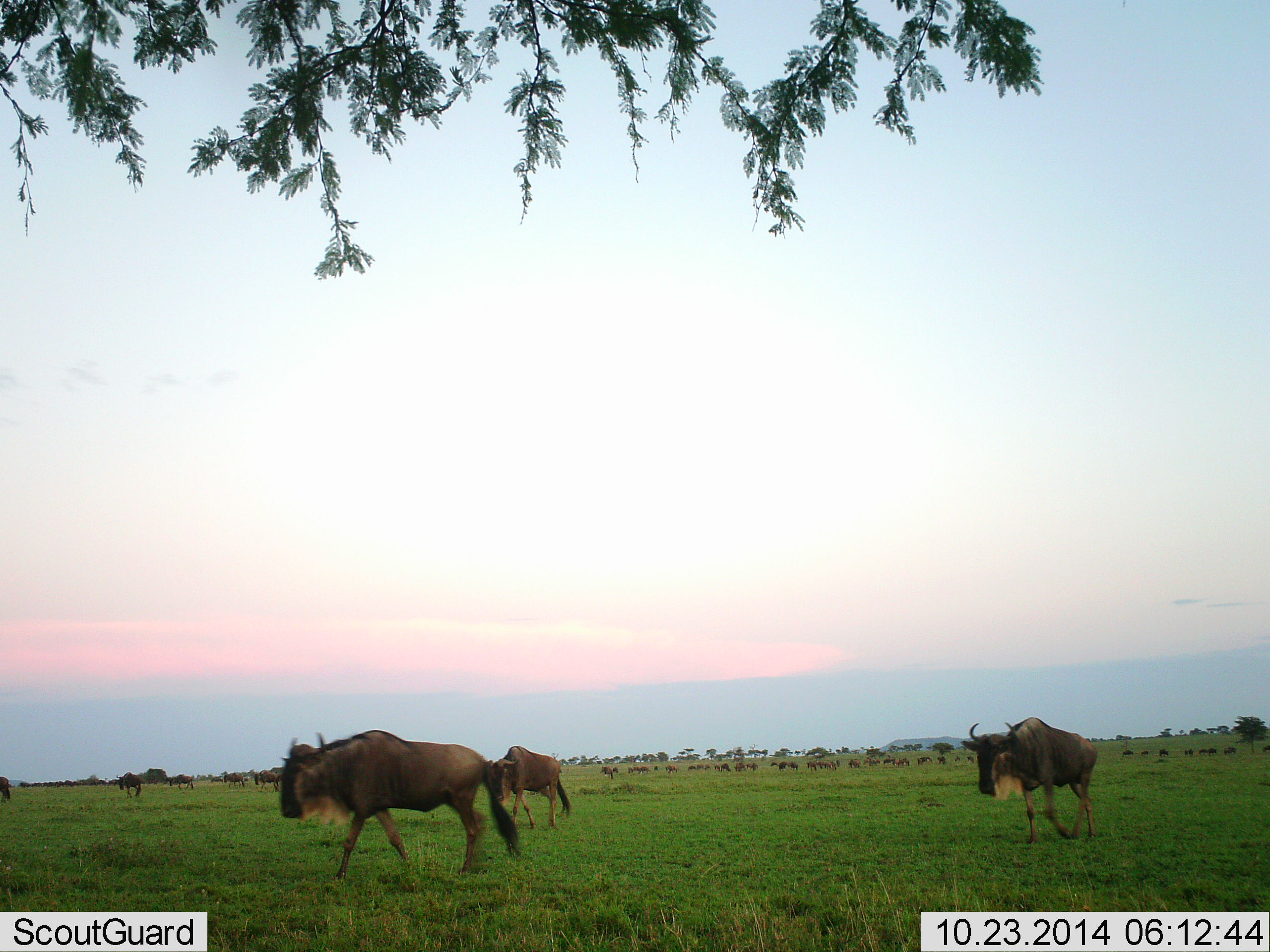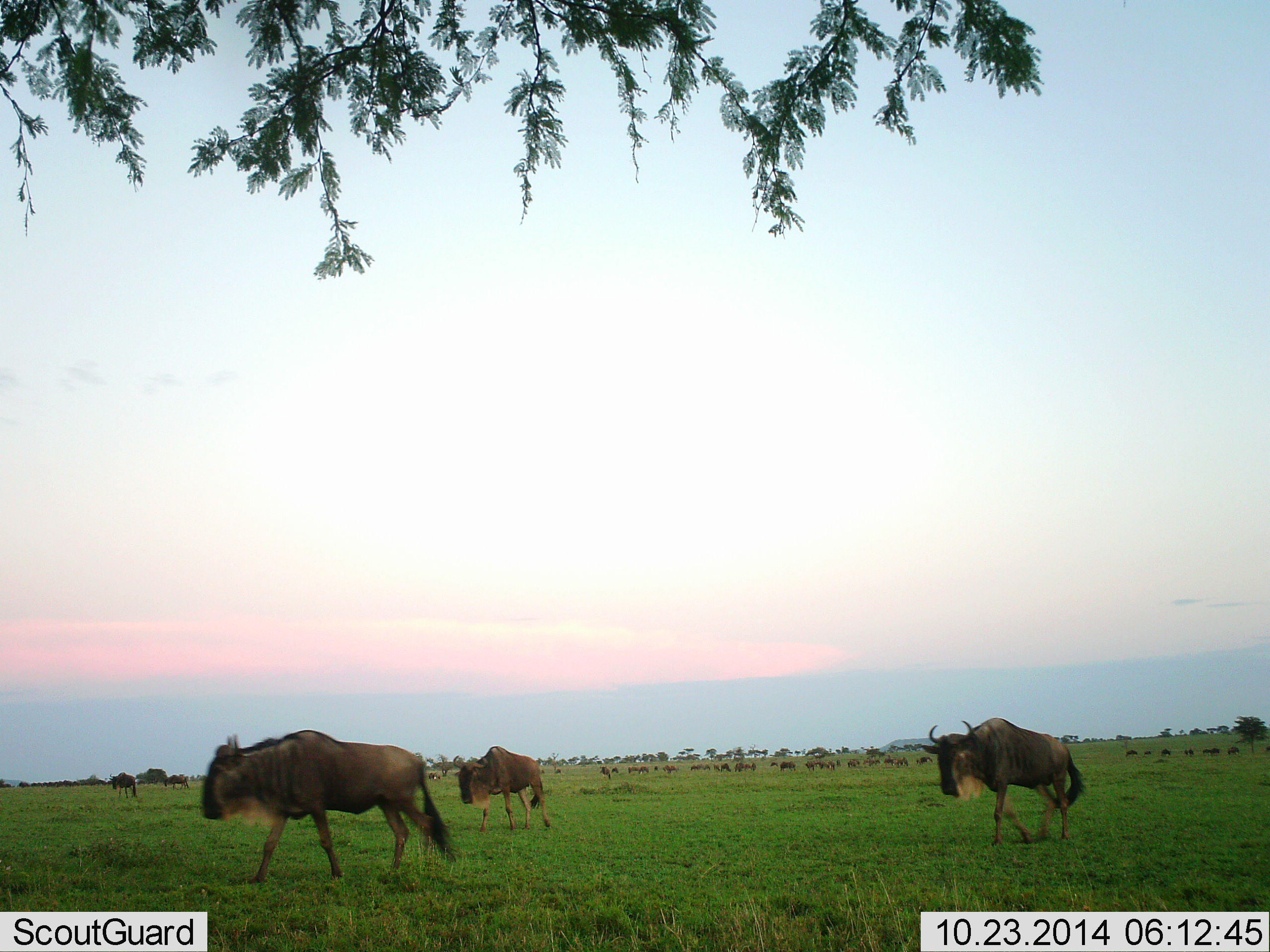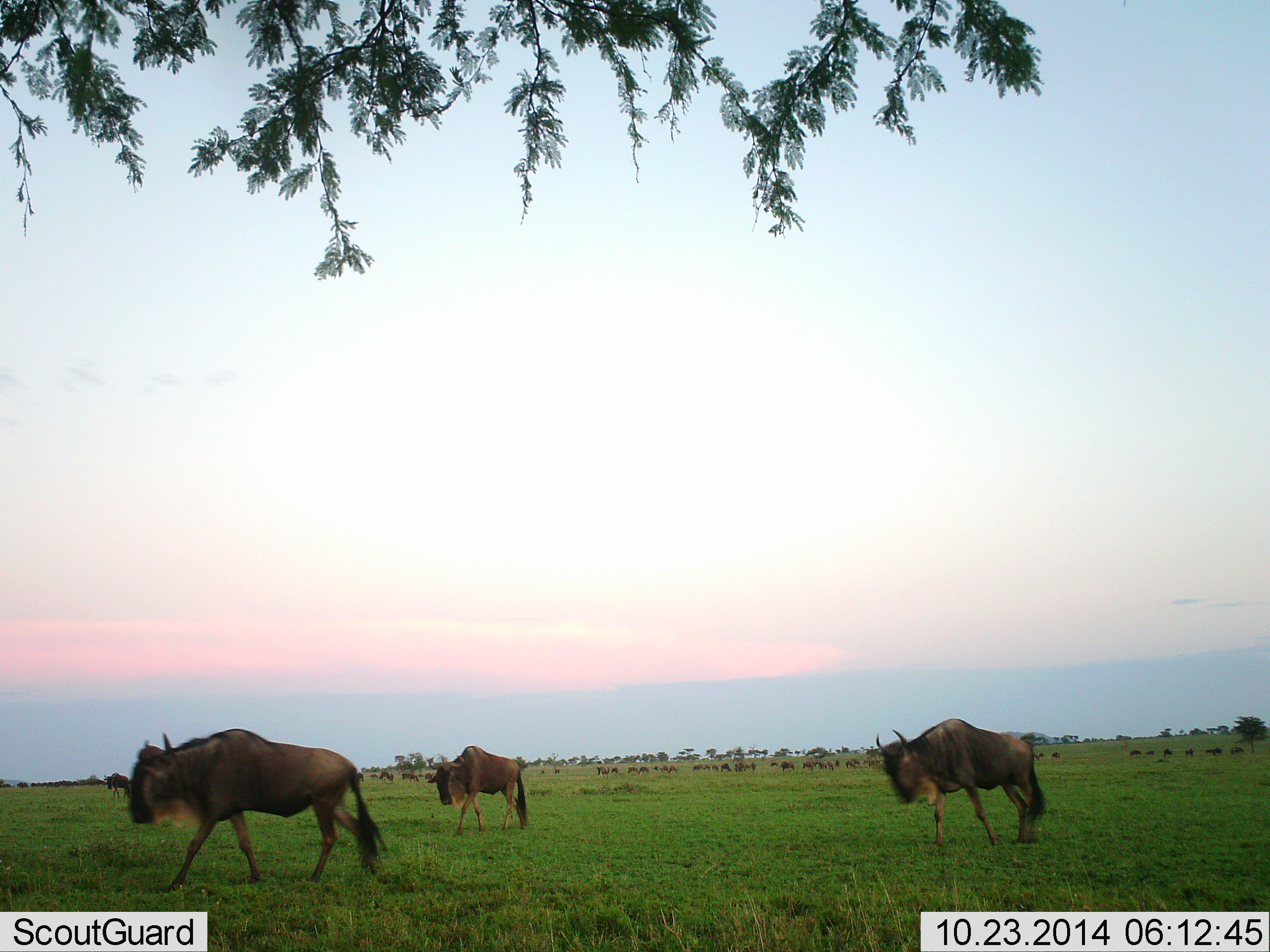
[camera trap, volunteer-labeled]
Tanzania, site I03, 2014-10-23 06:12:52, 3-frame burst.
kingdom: Animalia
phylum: Chordata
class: Mammalia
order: Artiodactyla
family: Bovidae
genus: Connochaetes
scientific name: Connochaetes taurinus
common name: blue wildebeest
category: wildebeest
Wildebeest (blue wildebeest) (Connochaetes taurinus), count 11-50. Behavior (volunteer vote fractions): standing 0%, resting 0%, moving 80%, interacting 0%. Young present (vote fraction): 0%. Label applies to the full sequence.